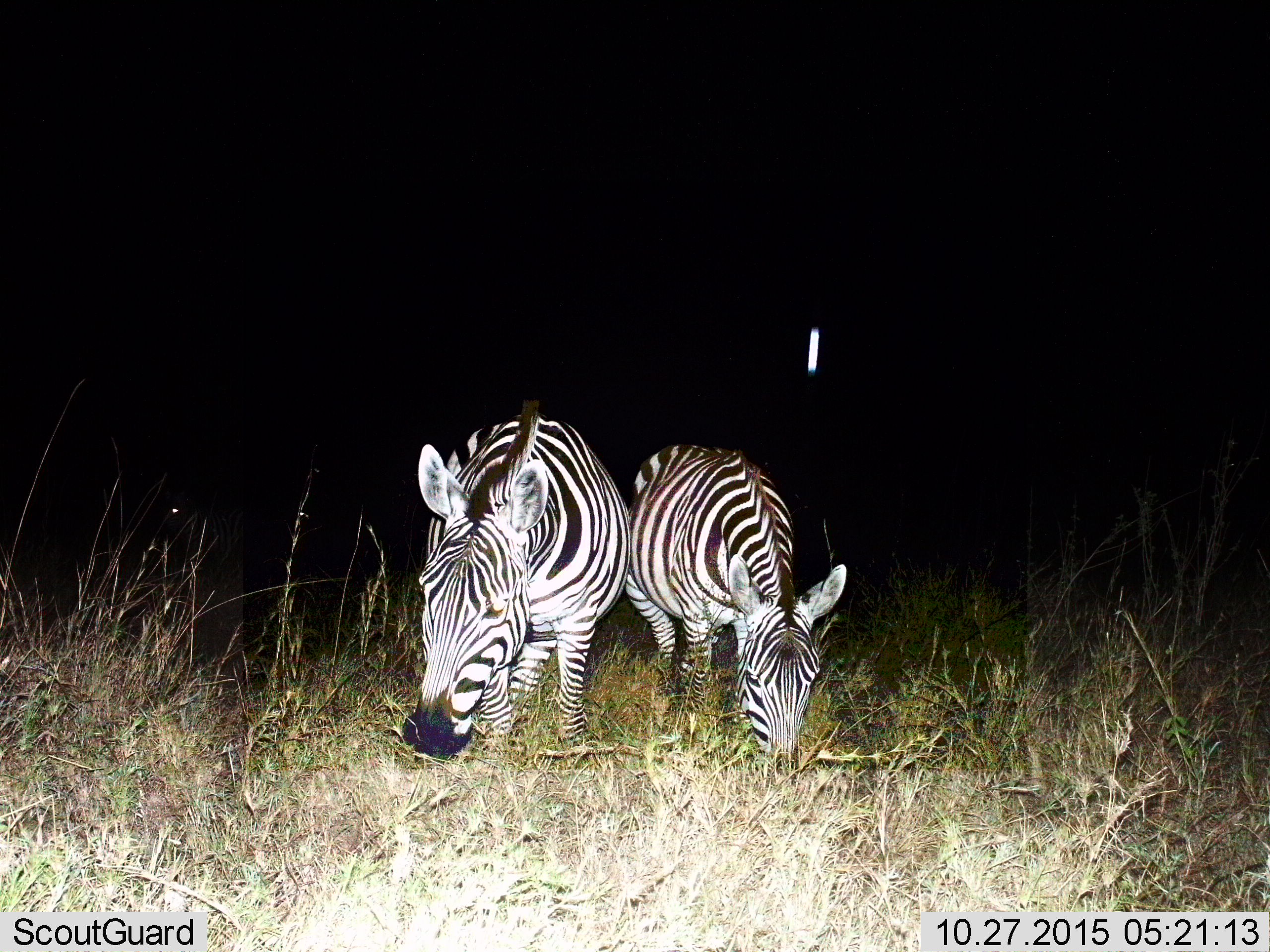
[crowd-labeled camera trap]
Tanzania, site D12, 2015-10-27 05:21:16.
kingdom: Animalia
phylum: Chordata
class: Mammalia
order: Perissodactyla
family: Equidae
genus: Equus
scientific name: Equus quagga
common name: plains zebra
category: zebra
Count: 2.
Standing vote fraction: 18%.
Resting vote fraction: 0%.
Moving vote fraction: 0%.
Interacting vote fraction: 0%.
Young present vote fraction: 0%.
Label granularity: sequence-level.